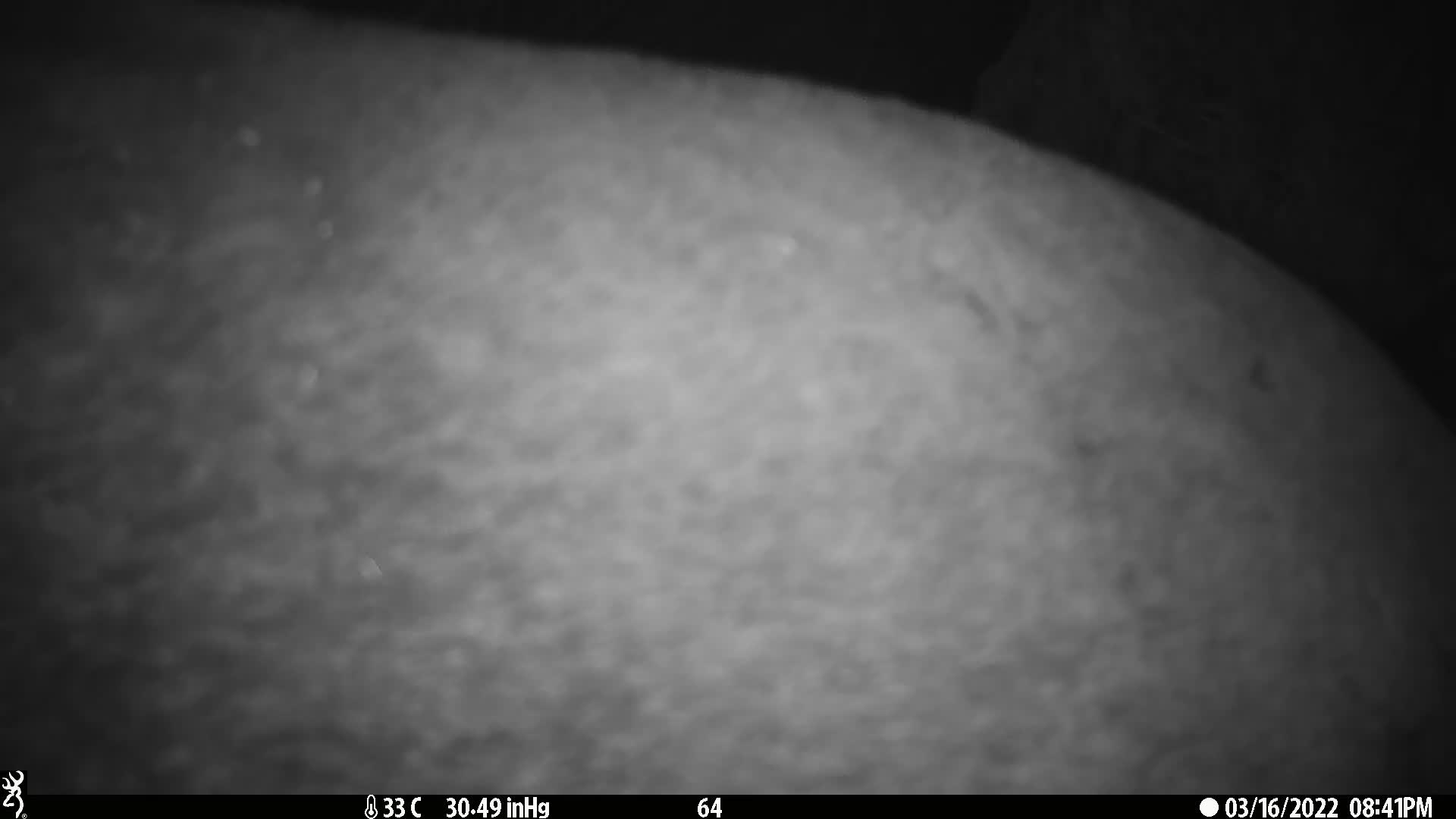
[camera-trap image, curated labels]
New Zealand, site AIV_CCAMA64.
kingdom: Animalia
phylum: Chordata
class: Mammalia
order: Carnivora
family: Otariidae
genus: Phocarctos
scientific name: Phocarctos hookeri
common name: new zealand sea lion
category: sealion